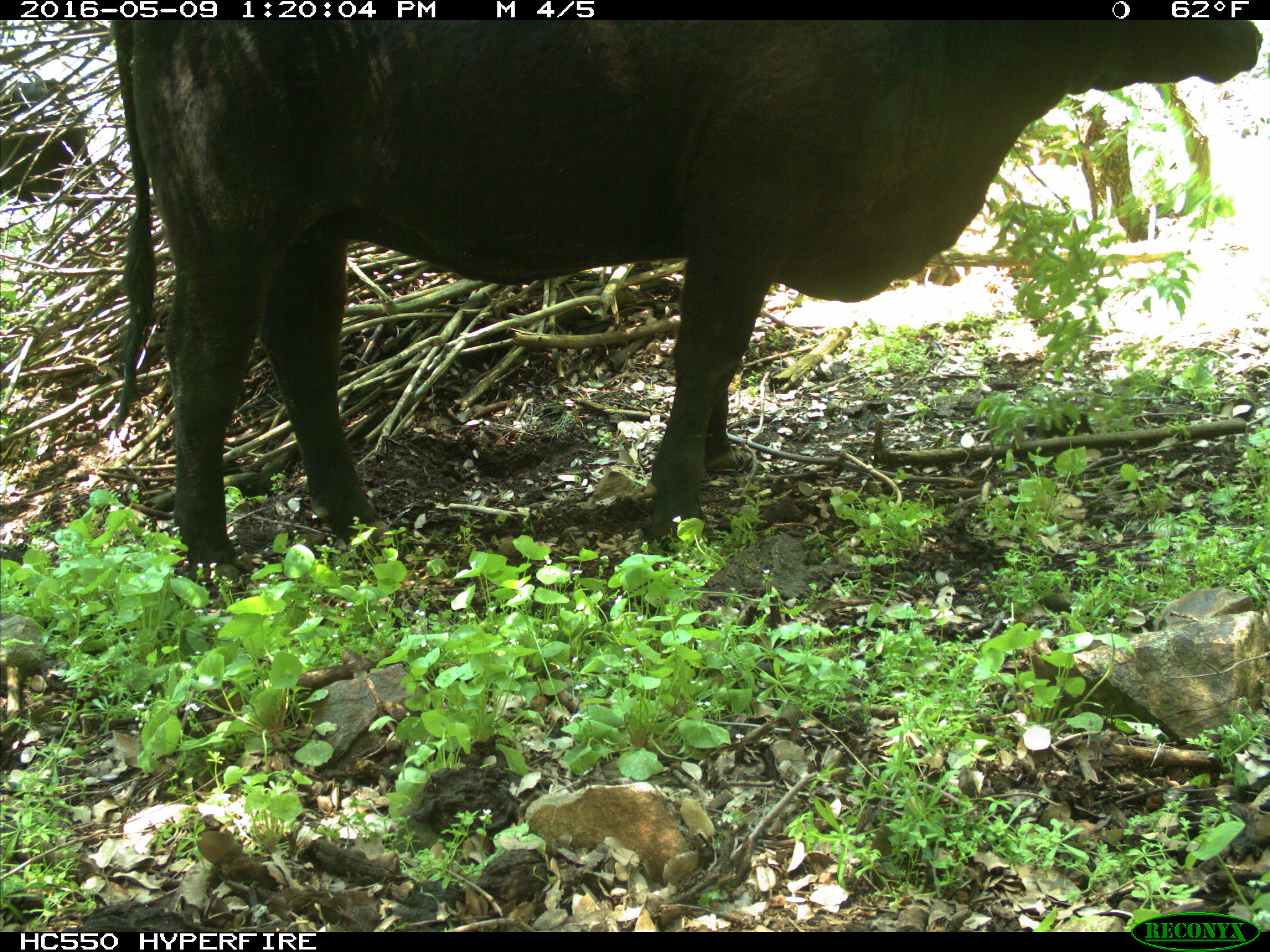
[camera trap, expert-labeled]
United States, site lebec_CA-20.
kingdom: Animalia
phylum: Chordata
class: Mammalia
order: Artiodactyla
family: Bovidae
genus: Bos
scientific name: Bos taurus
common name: domestic cow